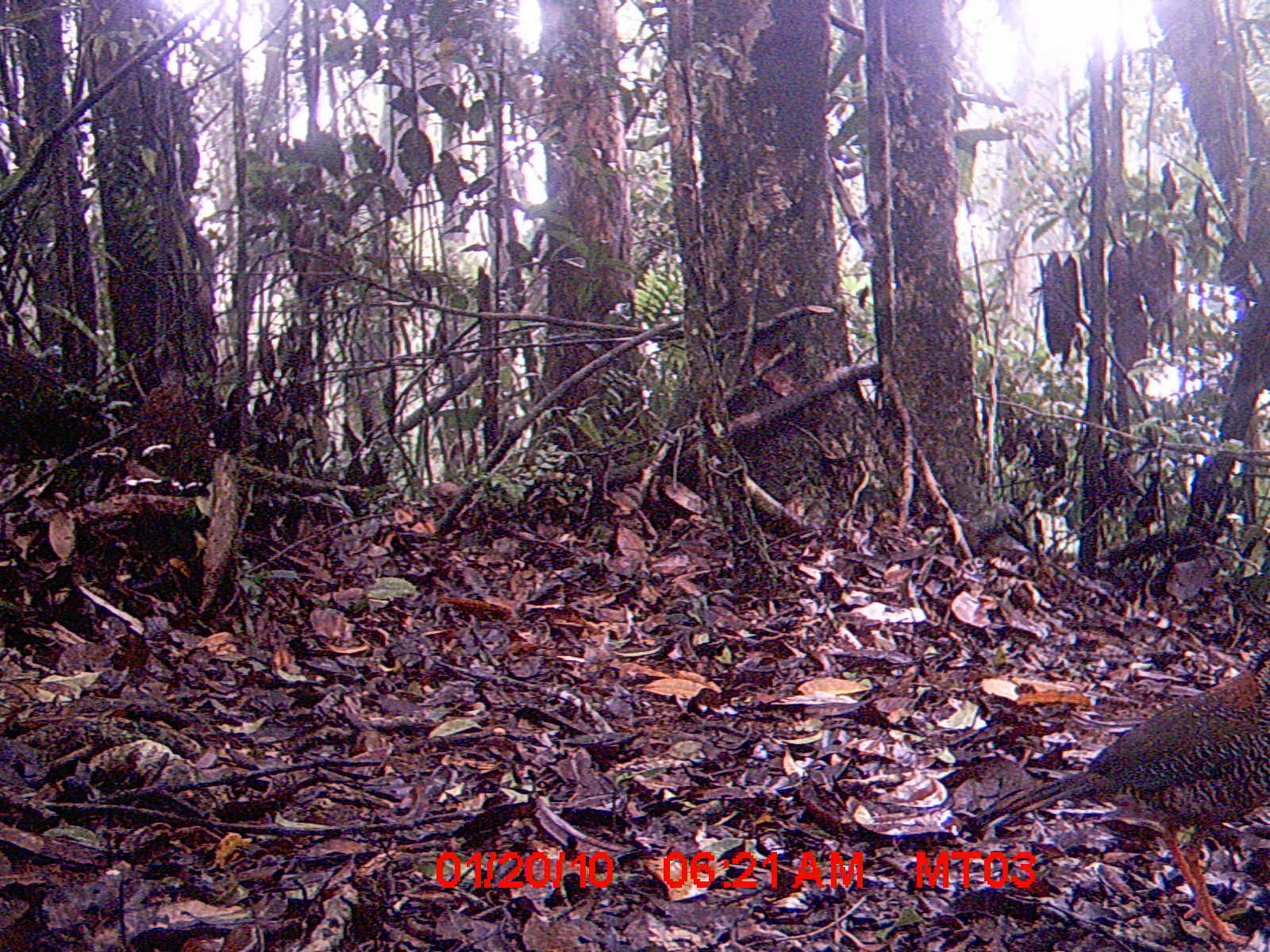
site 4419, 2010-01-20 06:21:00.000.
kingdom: Animalia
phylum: Chordata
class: Aves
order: Coraciiformes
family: Brachypteraciidae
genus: Brachypteracias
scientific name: Brachypteracias squamiger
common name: scaly ground roller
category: geobiastes squamiger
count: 1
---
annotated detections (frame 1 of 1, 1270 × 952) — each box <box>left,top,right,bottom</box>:
geobiastes squamiger: <box>964,646,1270,944</box>